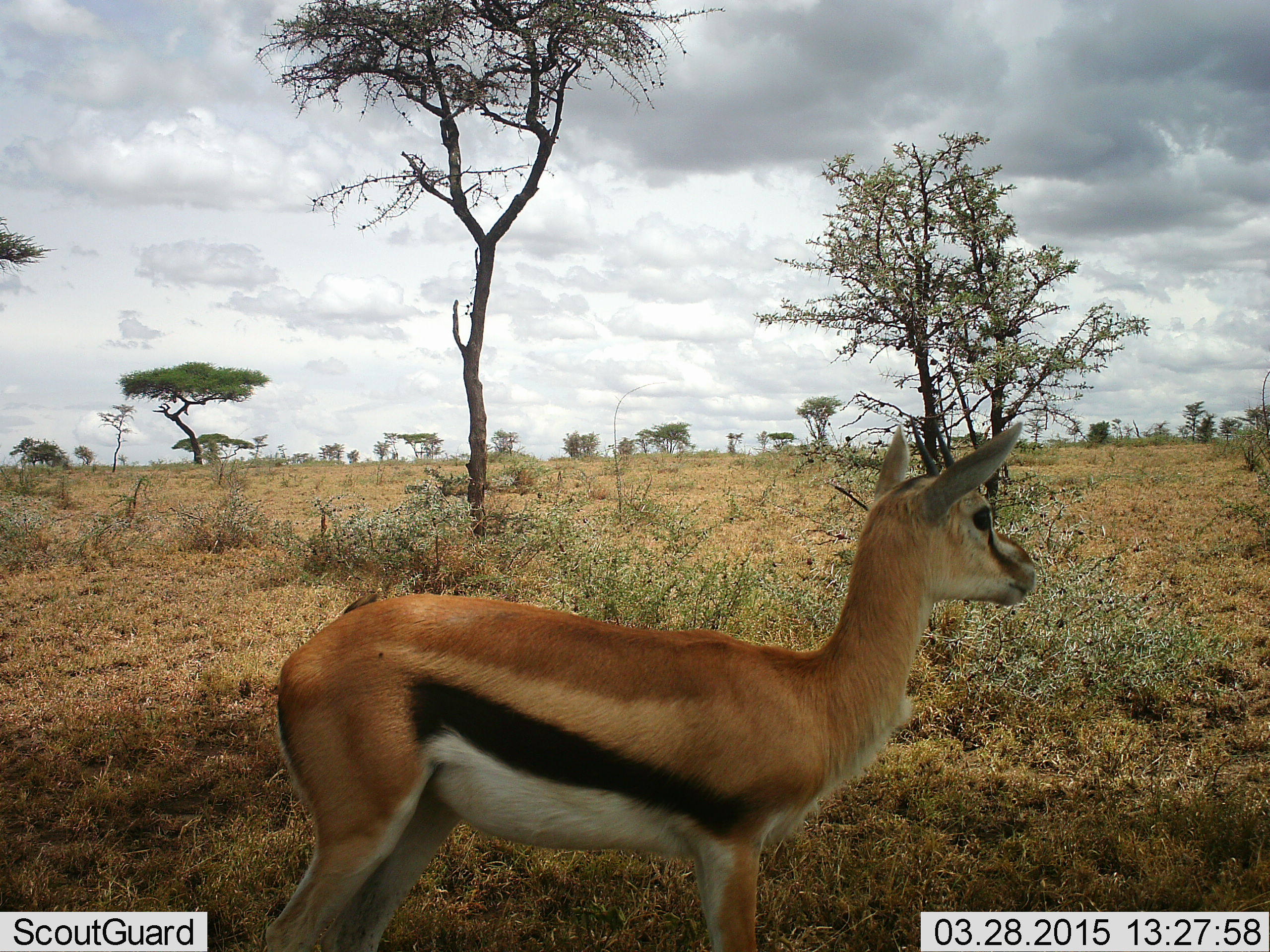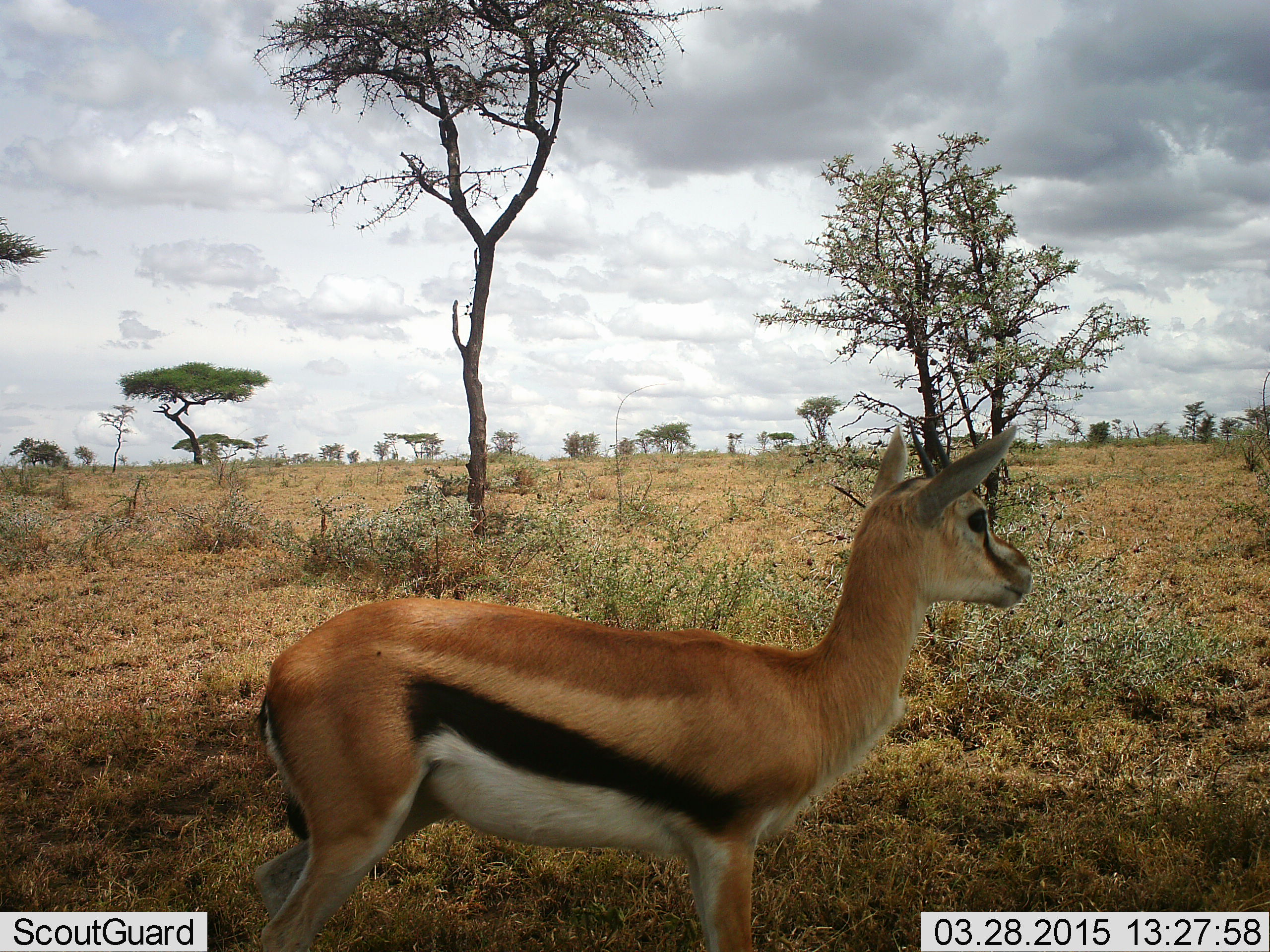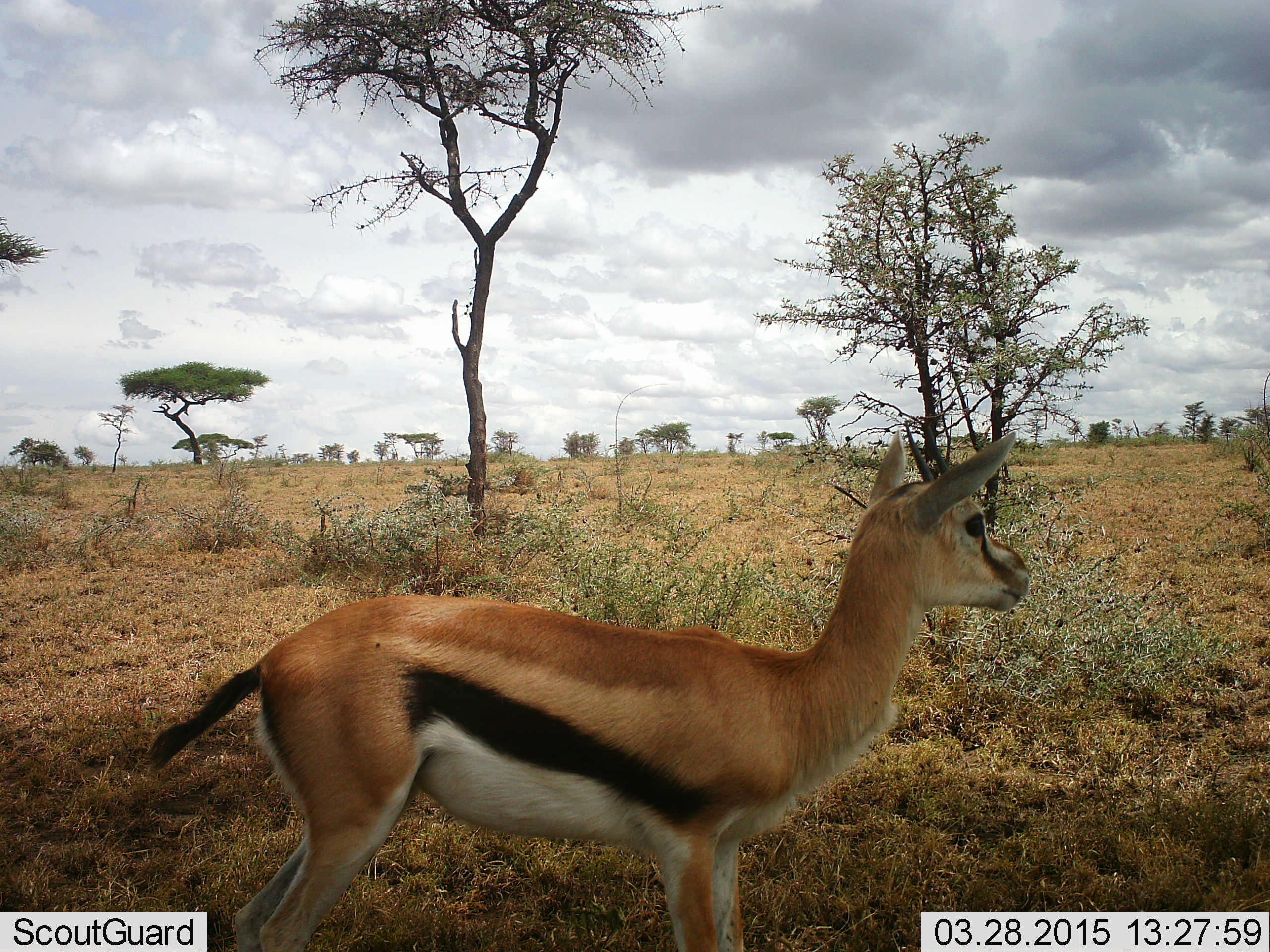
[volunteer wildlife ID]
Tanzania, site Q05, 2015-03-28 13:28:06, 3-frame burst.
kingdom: Animalia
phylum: Chordata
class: Mammalia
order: Artiodactyla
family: Bovidae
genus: Eudorcas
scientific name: Eudorcas thomsonii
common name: thomson's gazelle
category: gazellethomsons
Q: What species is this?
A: Gazellethomsons (thomson's gazelle) (Eudorcas thomsonii).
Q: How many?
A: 1.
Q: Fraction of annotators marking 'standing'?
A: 100%.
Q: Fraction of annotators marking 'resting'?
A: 0%.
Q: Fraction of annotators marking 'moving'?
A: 10%.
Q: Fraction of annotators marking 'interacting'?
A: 0%.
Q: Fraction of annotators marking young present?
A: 0%.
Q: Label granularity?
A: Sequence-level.